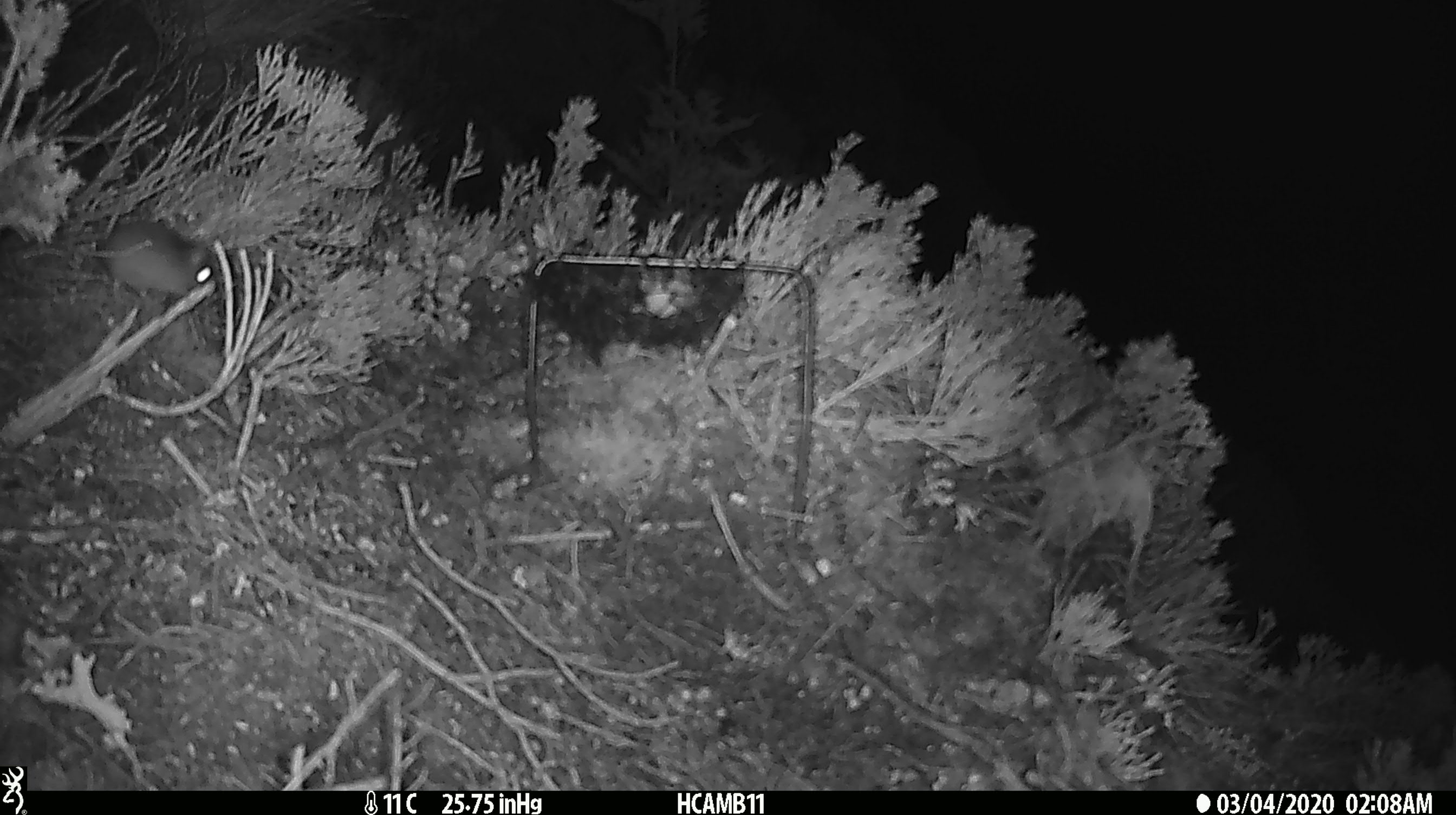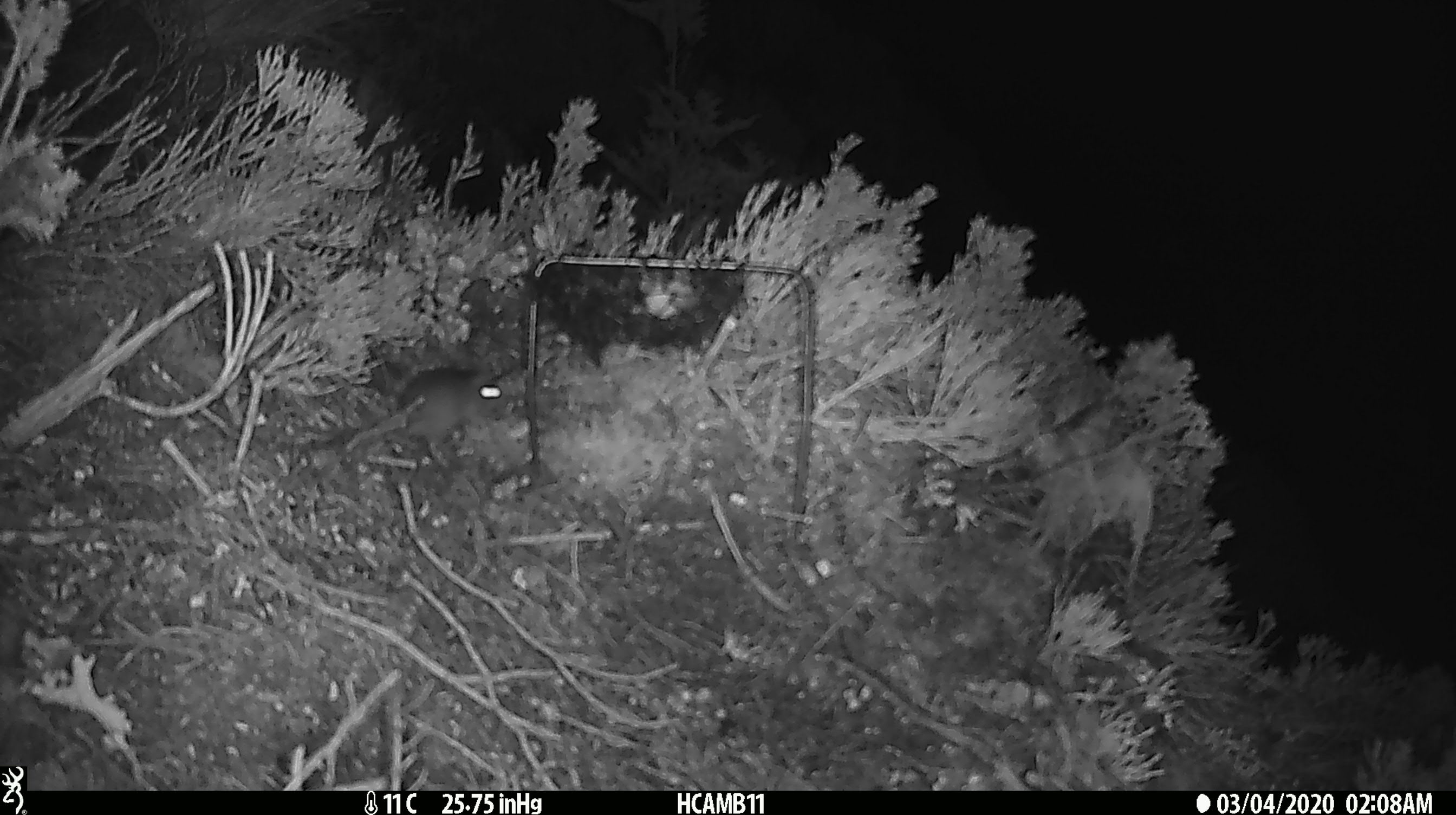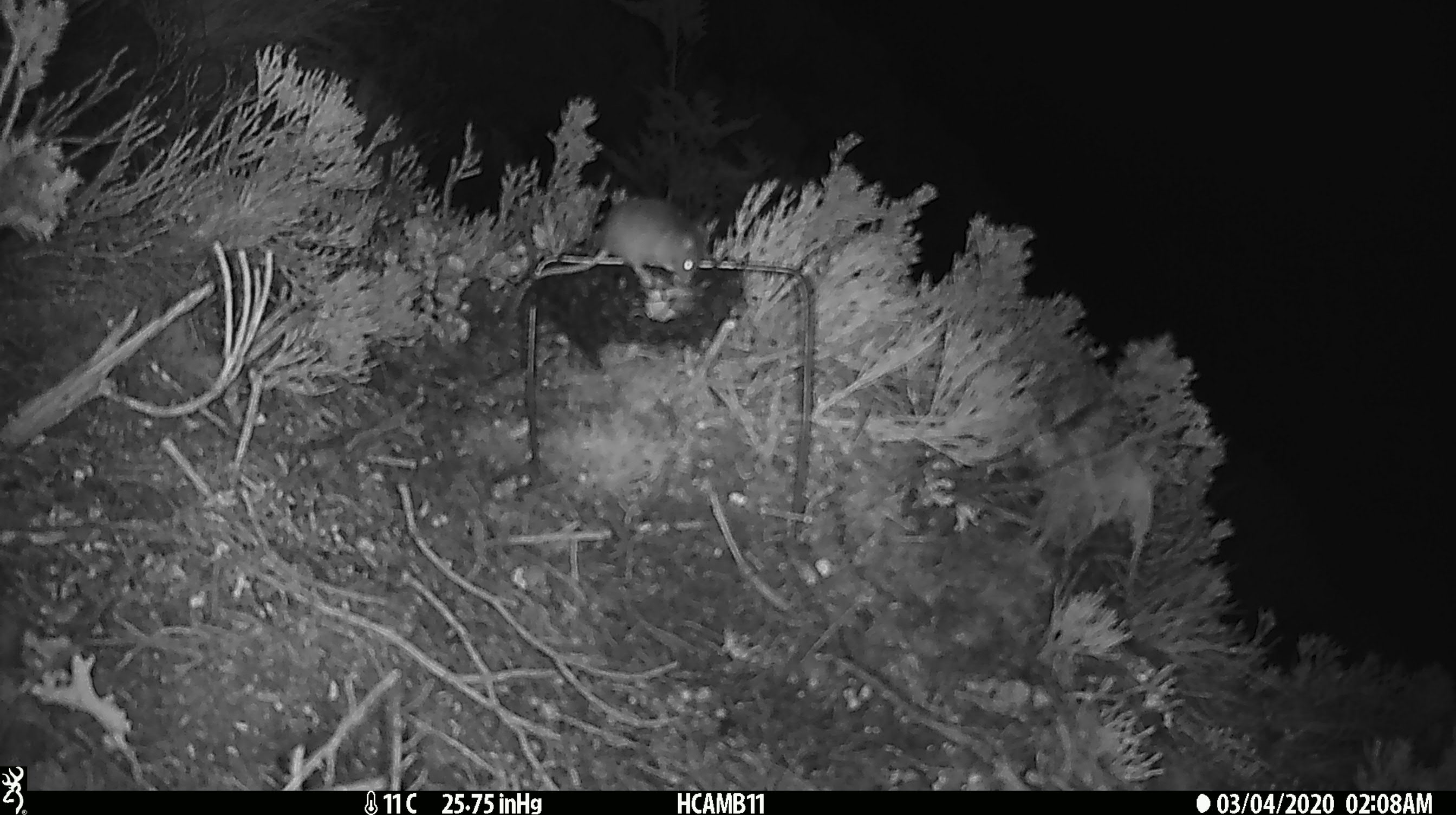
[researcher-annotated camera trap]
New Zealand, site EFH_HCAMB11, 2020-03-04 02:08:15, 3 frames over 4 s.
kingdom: Animalia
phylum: Chordata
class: Mammalia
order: Rodentia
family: Muridae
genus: Mus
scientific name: Mus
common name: mouse